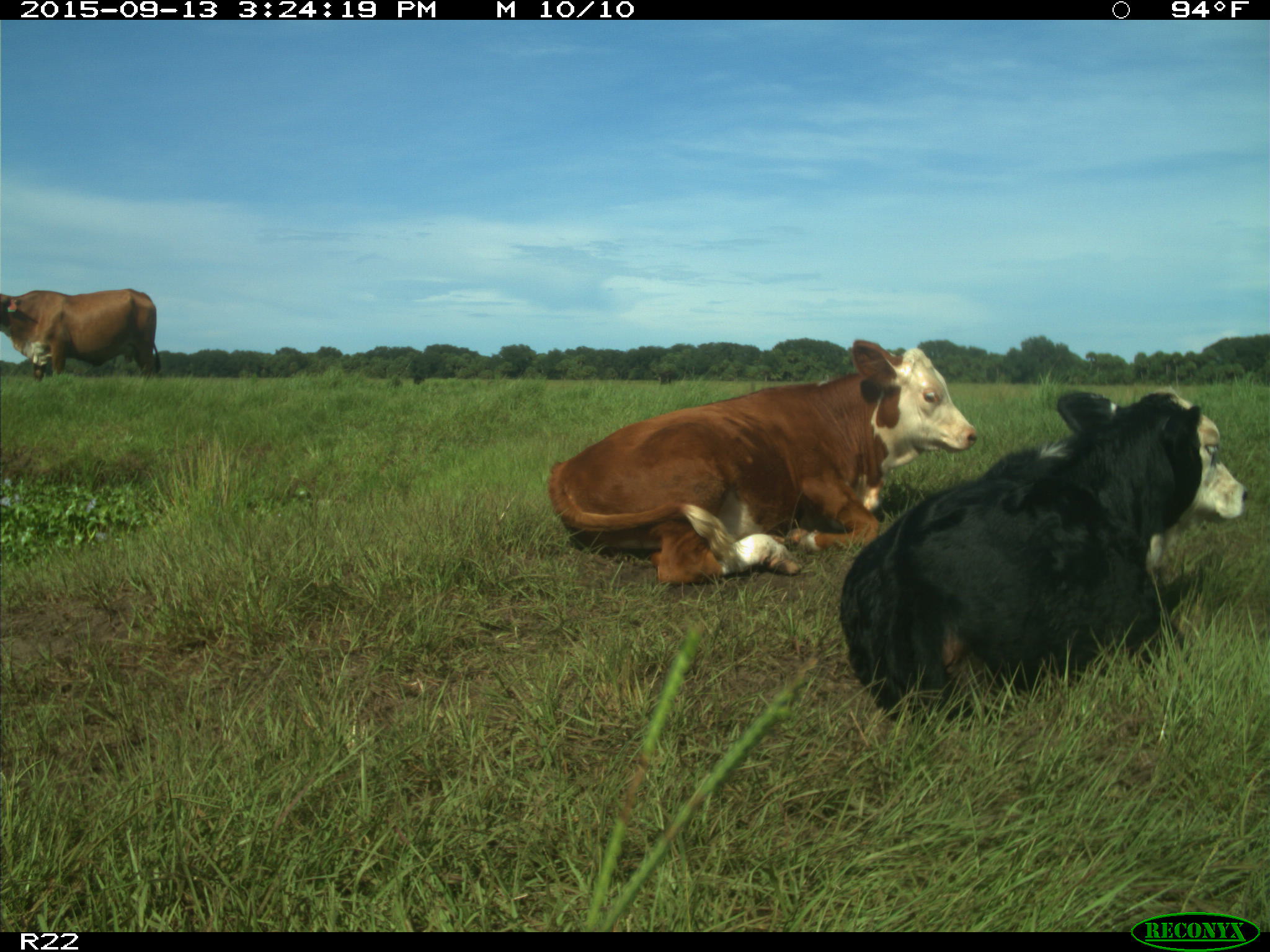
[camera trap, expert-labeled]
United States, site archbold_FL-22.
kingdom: Animalia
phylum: Chordata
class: Mammalia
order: Artiodactyla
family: Bovidae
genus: Bos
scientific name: Bos taurus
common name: domestic cow